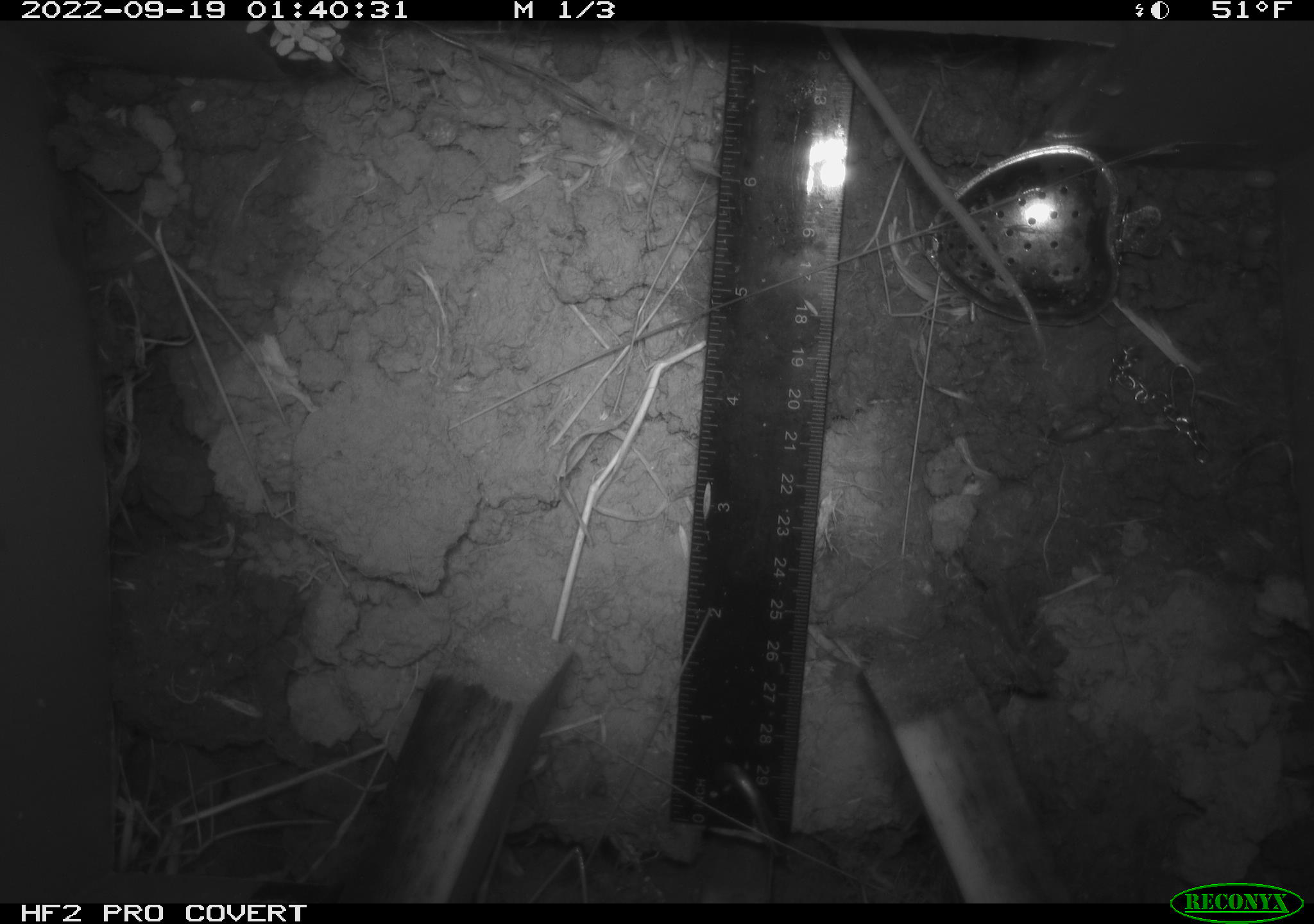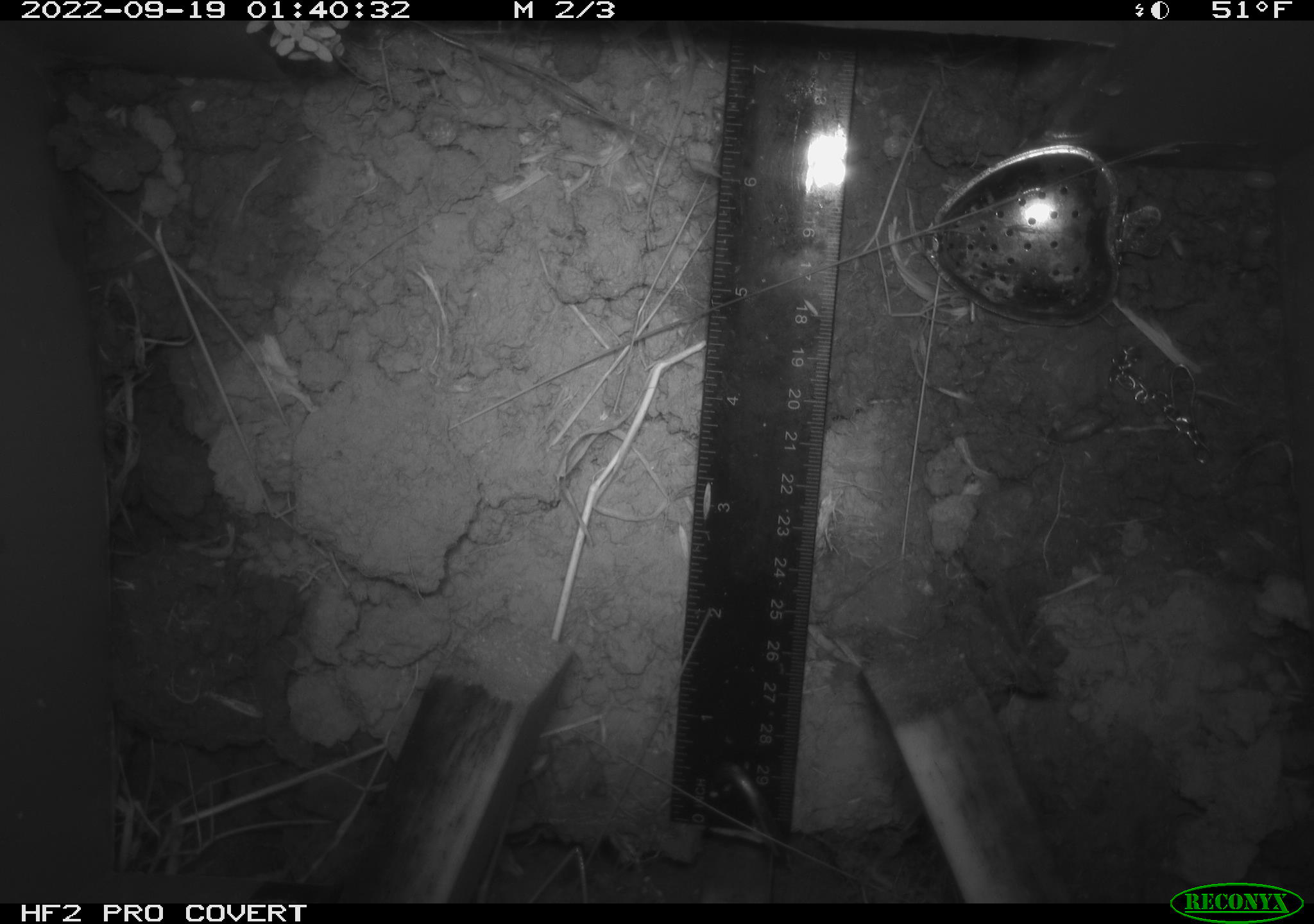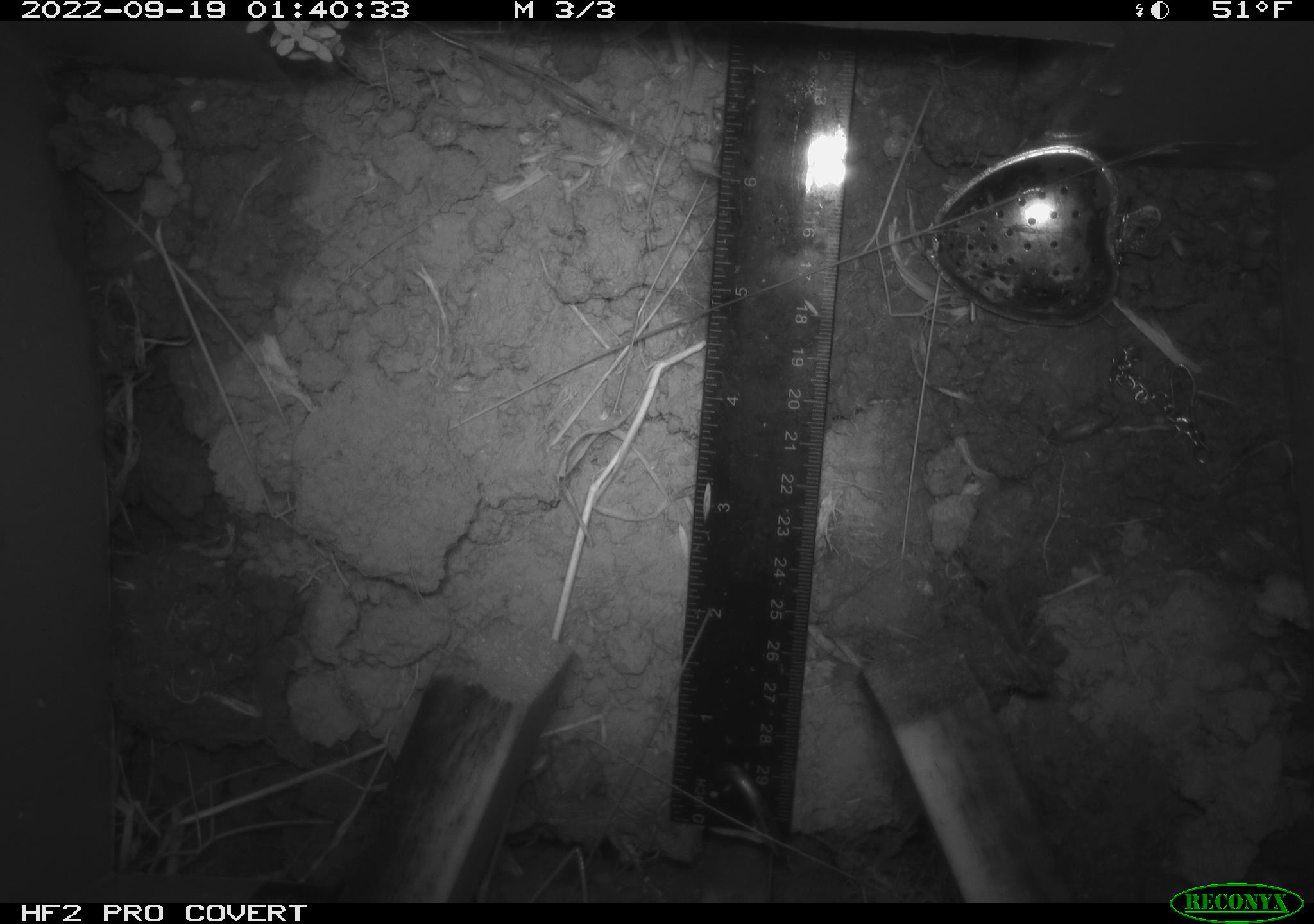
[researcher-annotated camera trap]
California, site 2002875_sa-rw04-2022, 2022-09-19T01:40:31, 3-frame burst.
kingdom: Animalia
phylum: Chordata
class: Mammalia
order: Rodentia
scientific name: Rodentia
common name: mouse species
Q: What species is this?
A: Mouse species (Rodentia).